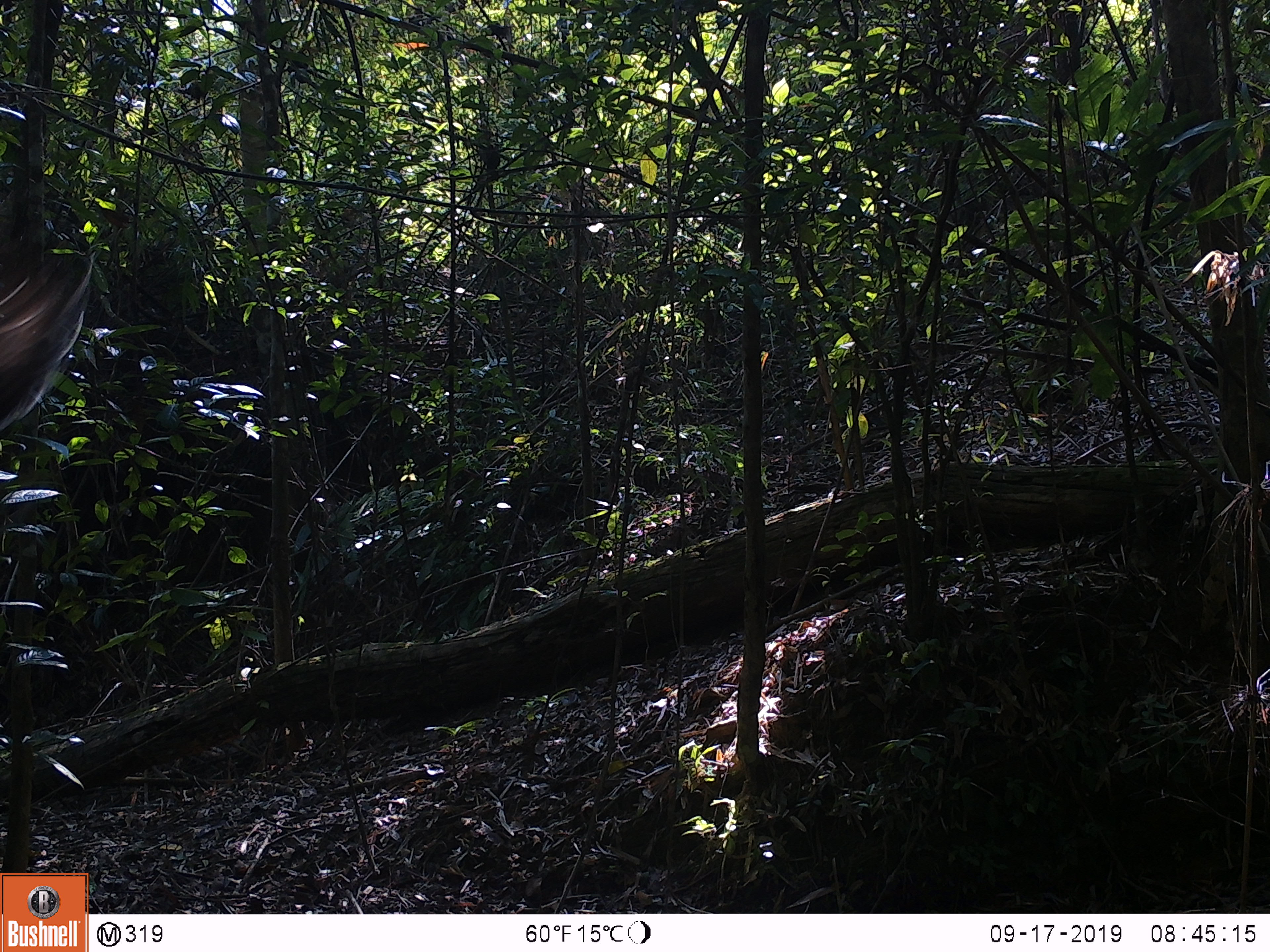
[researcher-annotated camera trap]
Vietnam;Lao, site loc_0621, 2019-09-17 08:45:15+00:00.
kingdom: Animalia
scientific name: Animalia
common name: animal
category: unidentified animal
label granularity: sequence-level